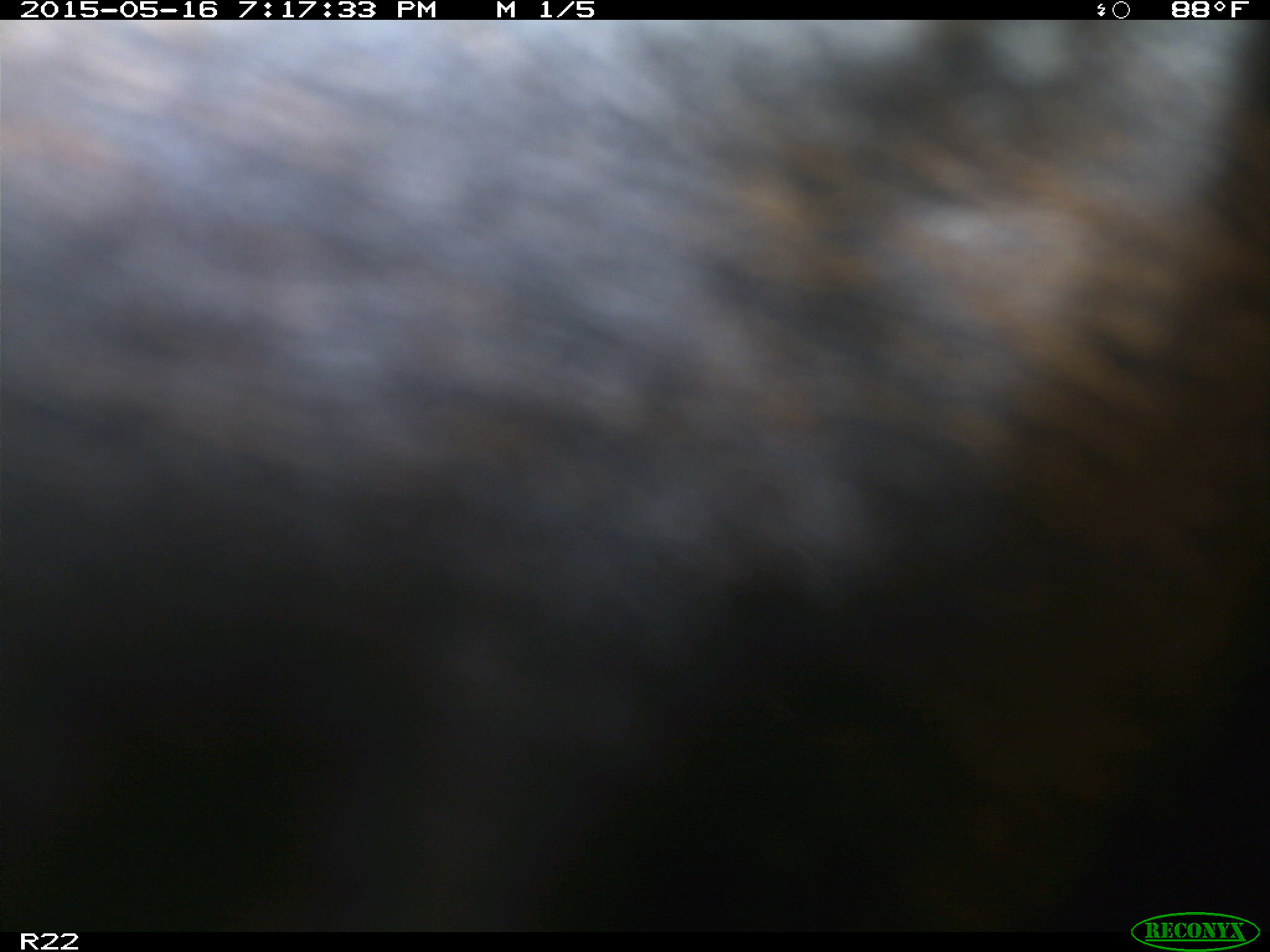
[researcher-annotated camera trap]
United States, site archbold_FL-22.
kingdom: Animalia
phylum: Chordata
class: Mammalia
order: Artiodactyla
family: Bovidae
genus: Bos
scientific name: Bos taurus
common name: domestic cow